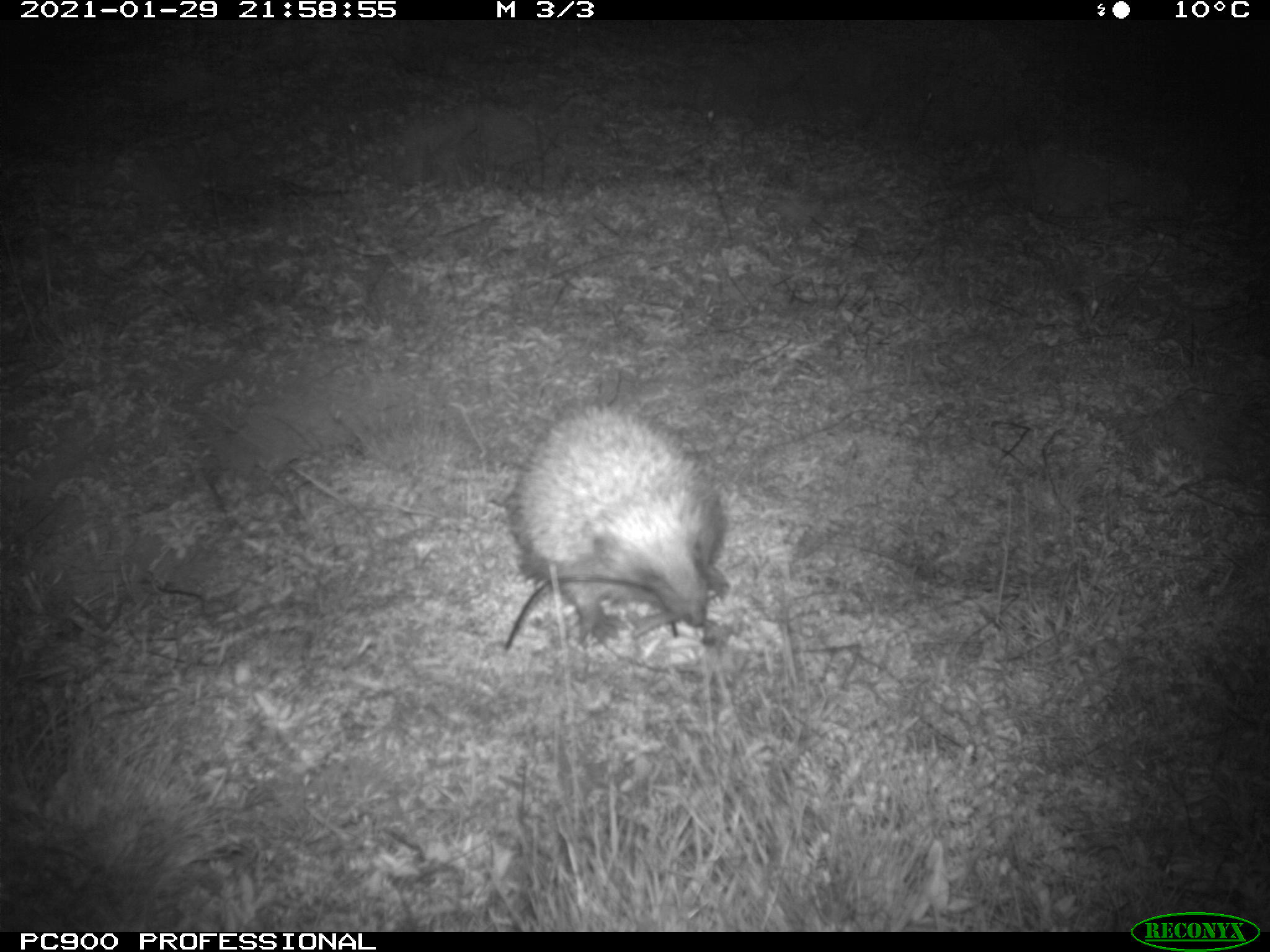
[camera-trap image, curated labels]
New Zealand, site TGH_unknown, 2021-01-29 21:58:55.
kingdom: Animalia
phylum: Chordata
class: Mammalia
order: Eulipotyphla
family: Erinaceidae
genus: Erinaceus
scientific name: Erinaceus europaeus europaeus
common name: european hedgehog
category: hedgehog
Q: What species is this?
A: Hedgehog (european hedgehog) (Erinaceus europaeus europaeus).